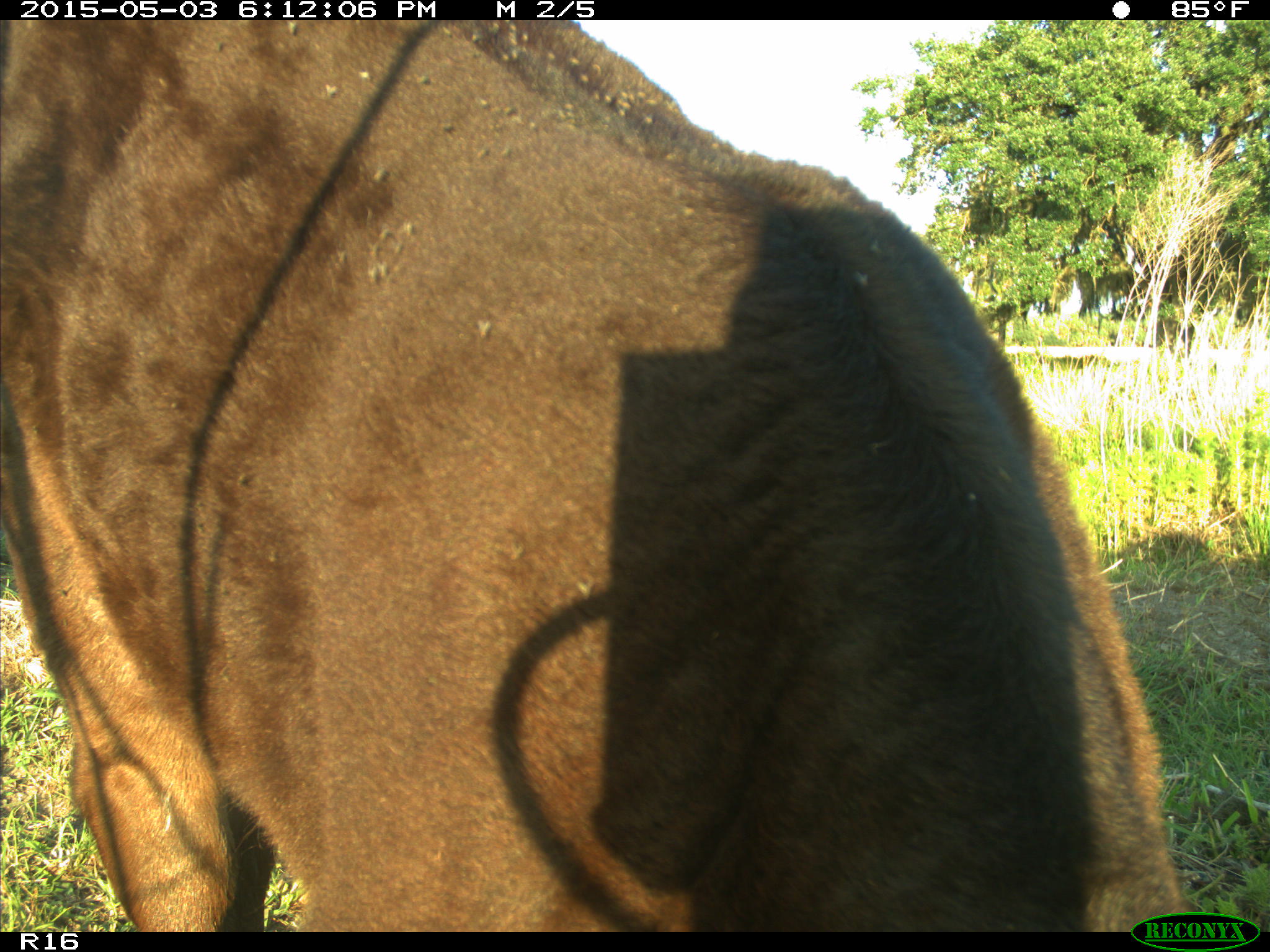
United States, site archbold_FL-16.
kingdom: Animalia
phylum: Chordata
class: Mammalia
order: Artiodactyla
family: Bovidae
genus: Bos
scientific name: Bos taurus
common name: domestic cow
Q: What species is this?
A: Bos taurus (domestic cow).